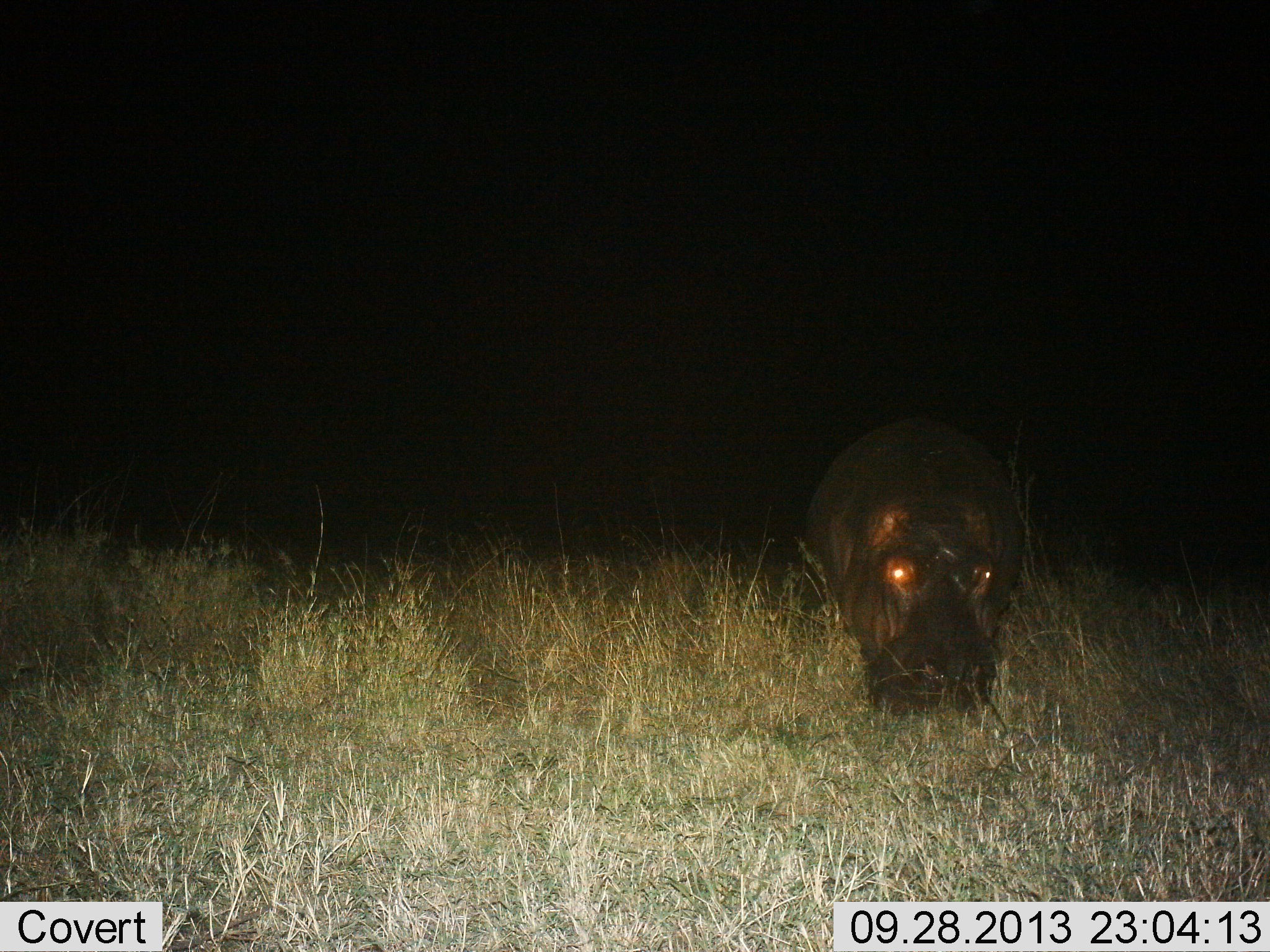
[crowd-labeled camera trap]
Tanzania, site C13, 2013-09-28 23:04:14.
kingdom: Animalia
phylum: Chordata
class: Mammalia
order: Artiodactyla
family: Hippopotamidae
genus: Hippopotamus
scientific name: Hippopotamus amphibius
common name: hippopotamus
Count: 1.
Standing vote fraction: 60%.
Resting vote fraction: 4%.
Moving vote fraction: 20%.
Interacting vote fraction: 4%.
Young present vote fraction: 0%.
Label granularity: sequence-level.